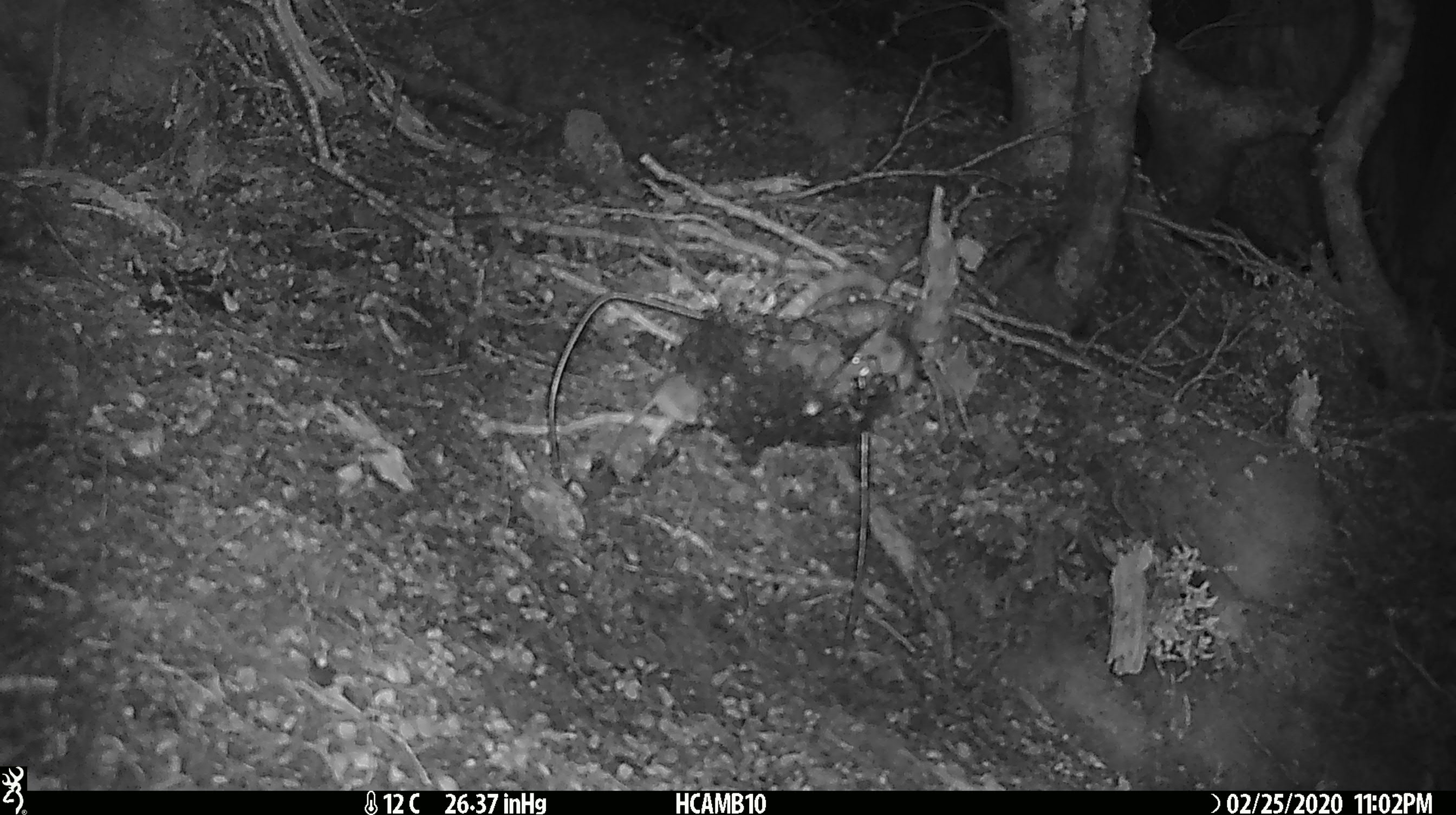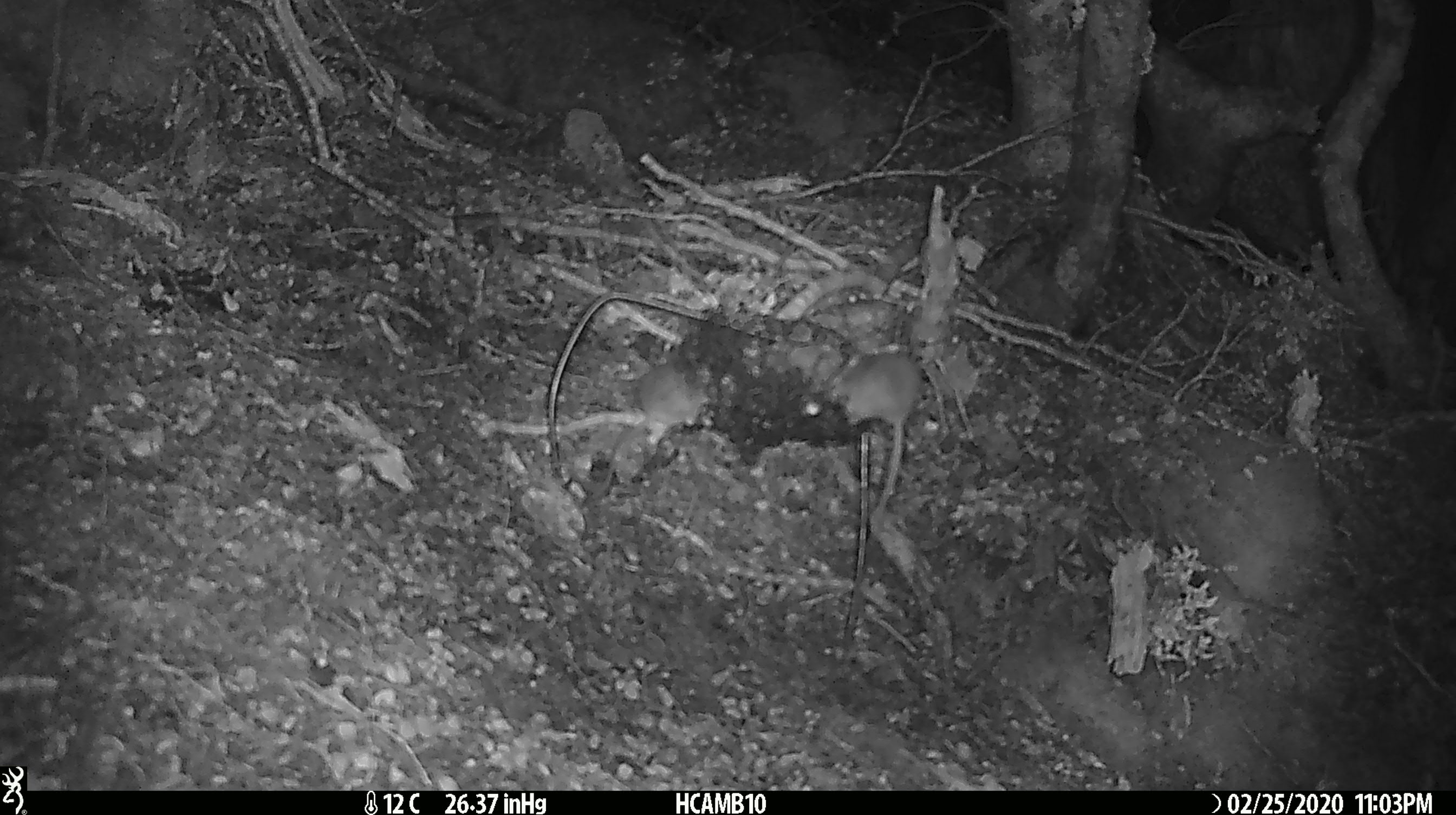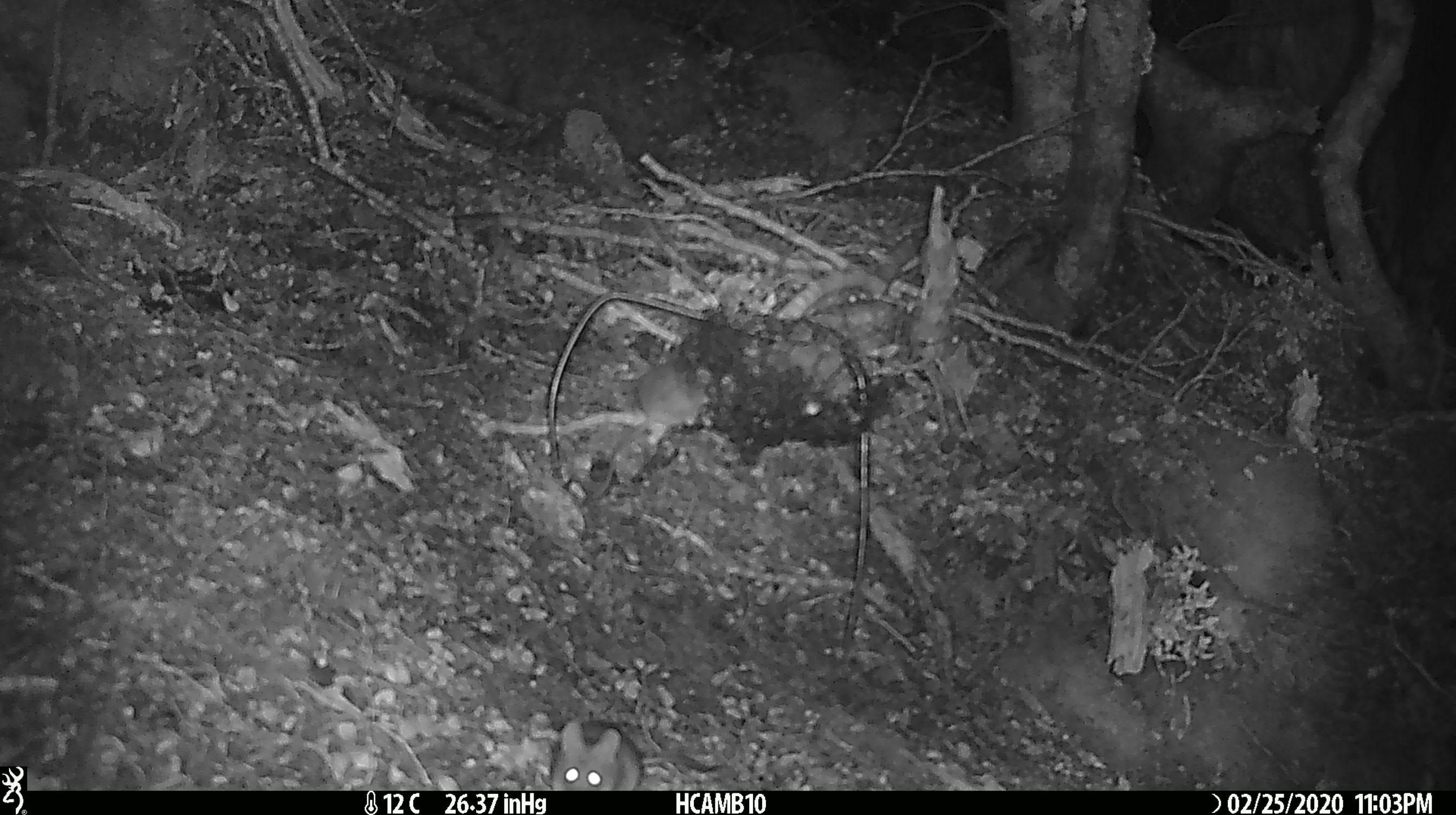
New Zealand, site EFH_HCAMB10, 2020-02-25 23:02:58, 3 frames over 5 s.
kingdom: Animalia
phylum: Chordata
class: Mammalia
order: Rodentia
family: Muridae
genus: Mus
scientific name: Mus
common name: mouse